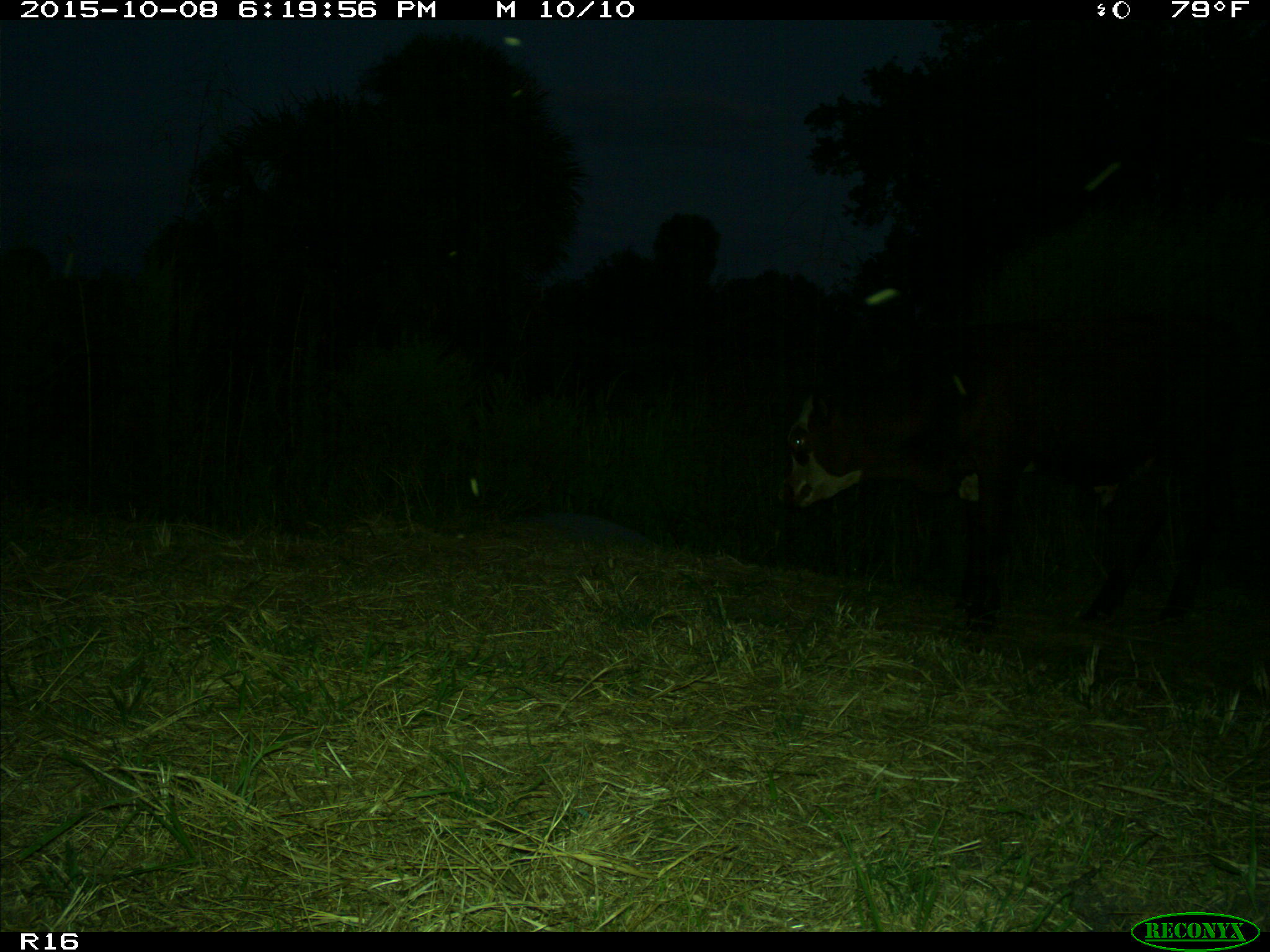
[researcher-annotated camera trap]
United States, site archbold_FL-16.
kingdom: Animalia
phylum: Chordata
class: Mammalia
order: Artiodactyla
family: Bovidae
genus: Bos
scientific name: Bos taurus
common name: domestic cow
Bos taurus (domestic cow).